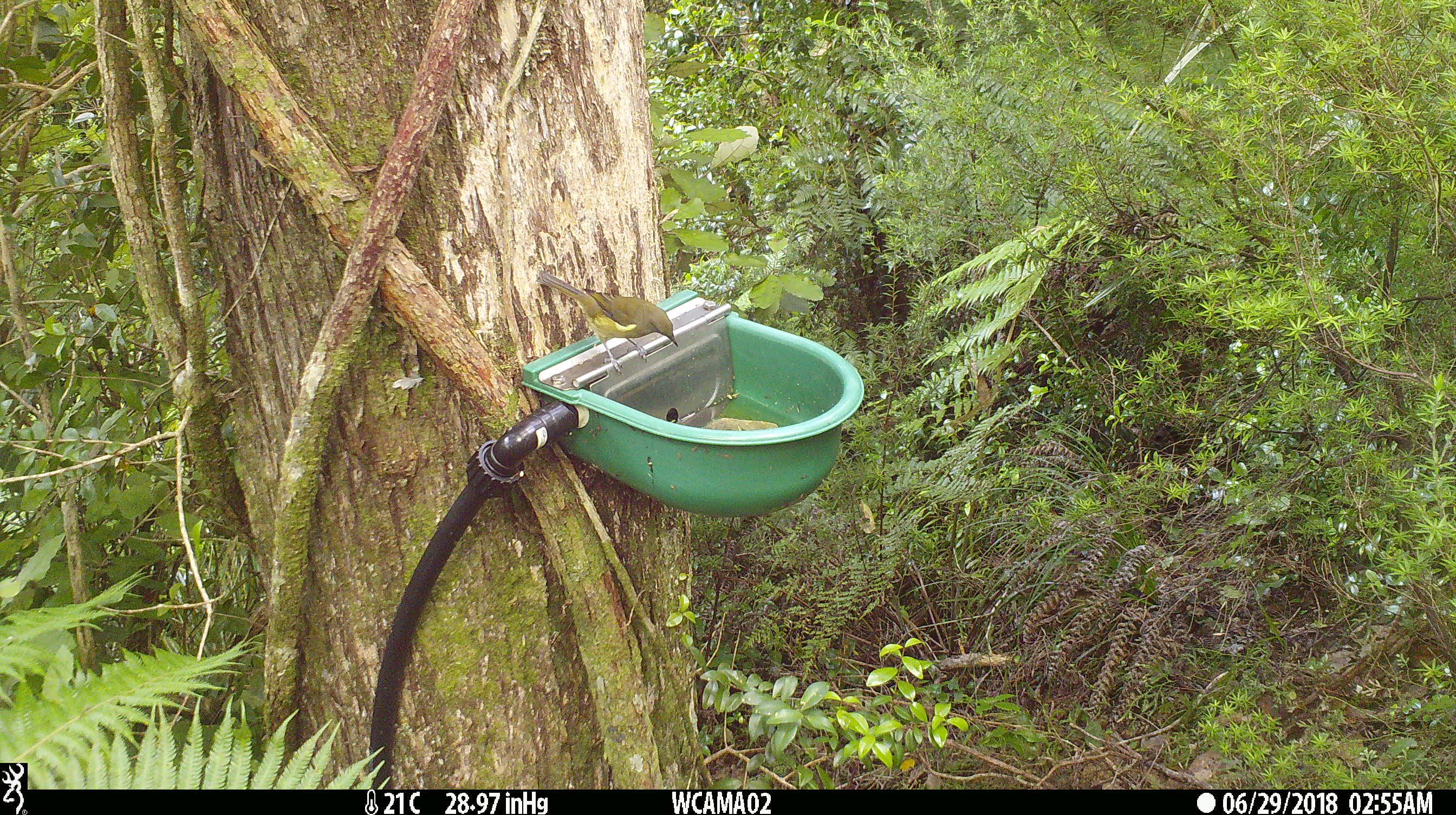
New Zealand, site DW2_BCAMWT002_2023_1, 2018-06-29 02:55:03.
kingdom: Animalia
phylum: Chordata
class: Aves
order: Passeriformes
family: Meliphagidae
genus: Anthornis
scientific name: Anthornis melanura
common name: new zealand bellbird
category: bellbird